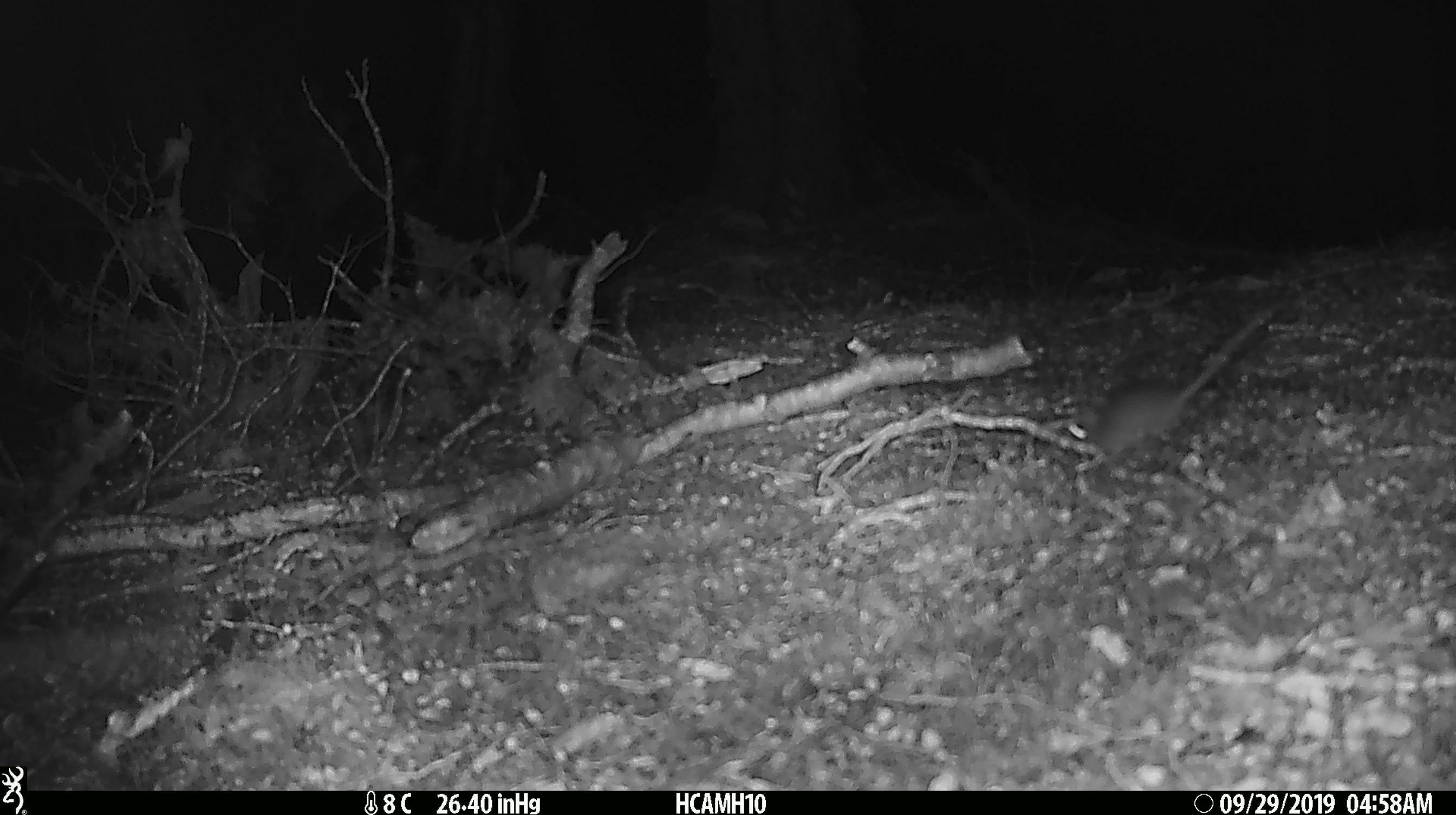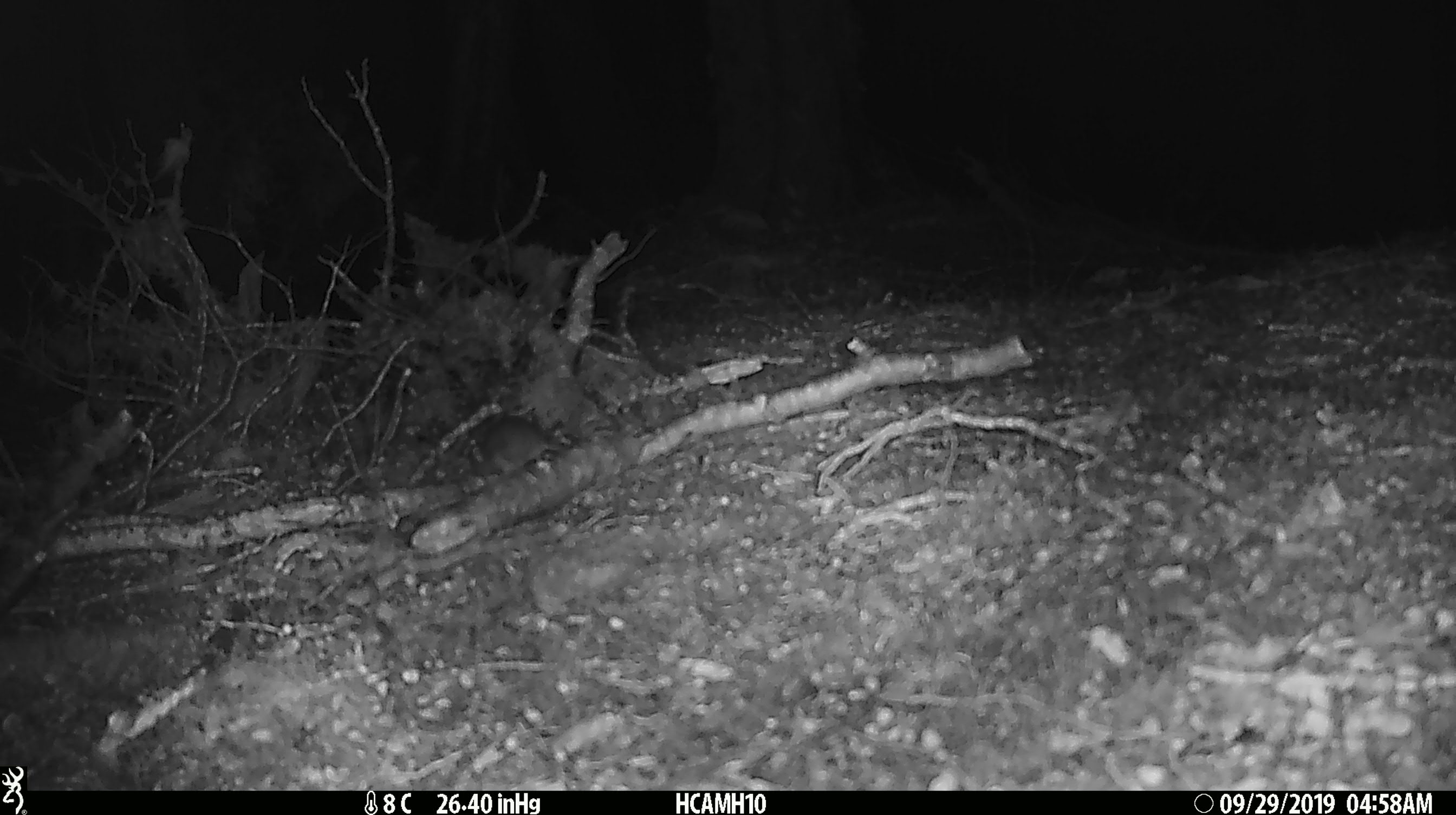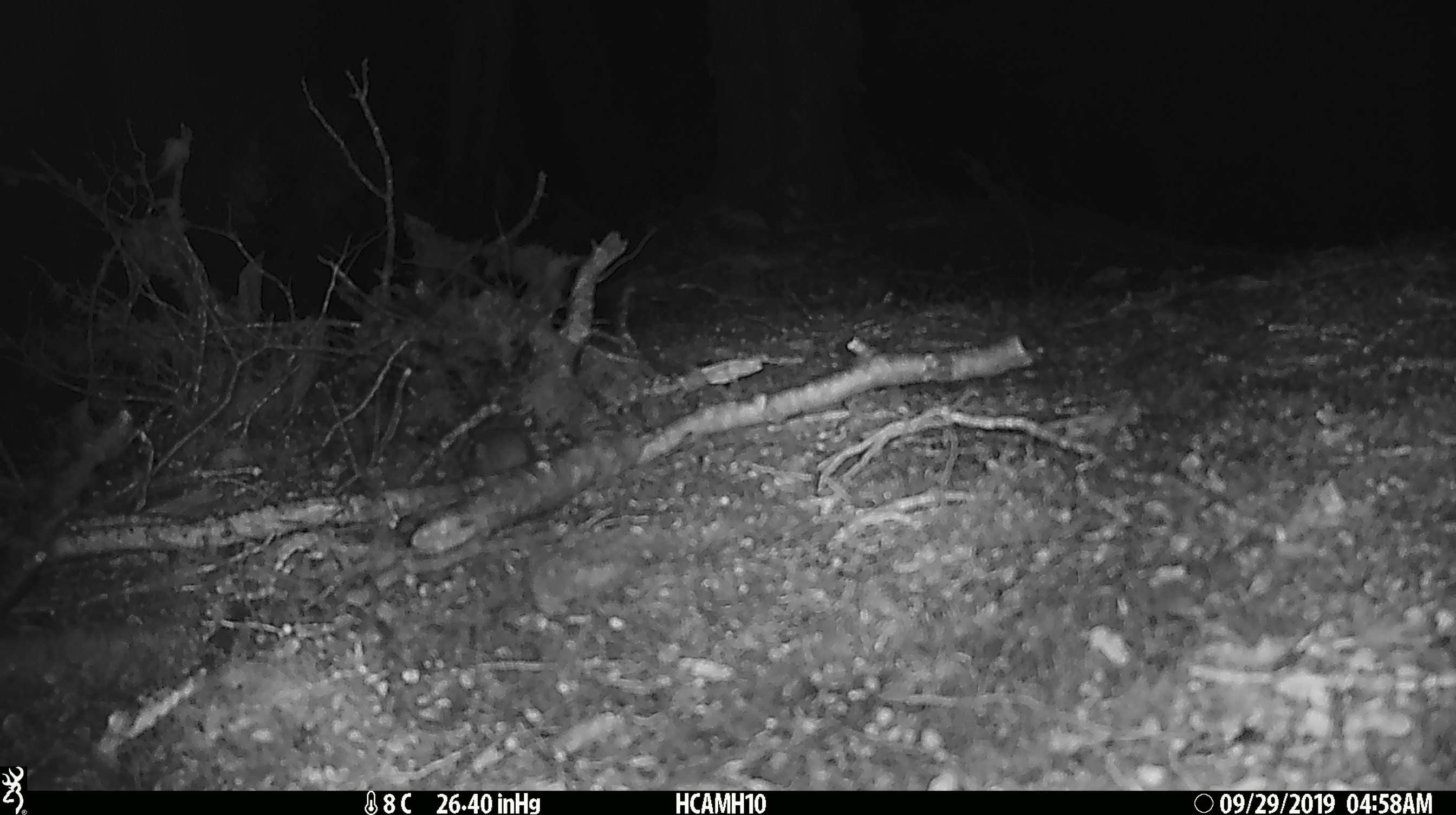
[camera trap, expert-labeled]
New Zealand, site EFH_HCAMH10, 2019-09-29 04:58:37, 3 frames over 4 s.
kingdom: Animalia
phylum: Chordata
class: Mammalia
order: Rodentia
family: Muridae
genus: Mus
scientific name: Mus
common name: mouse